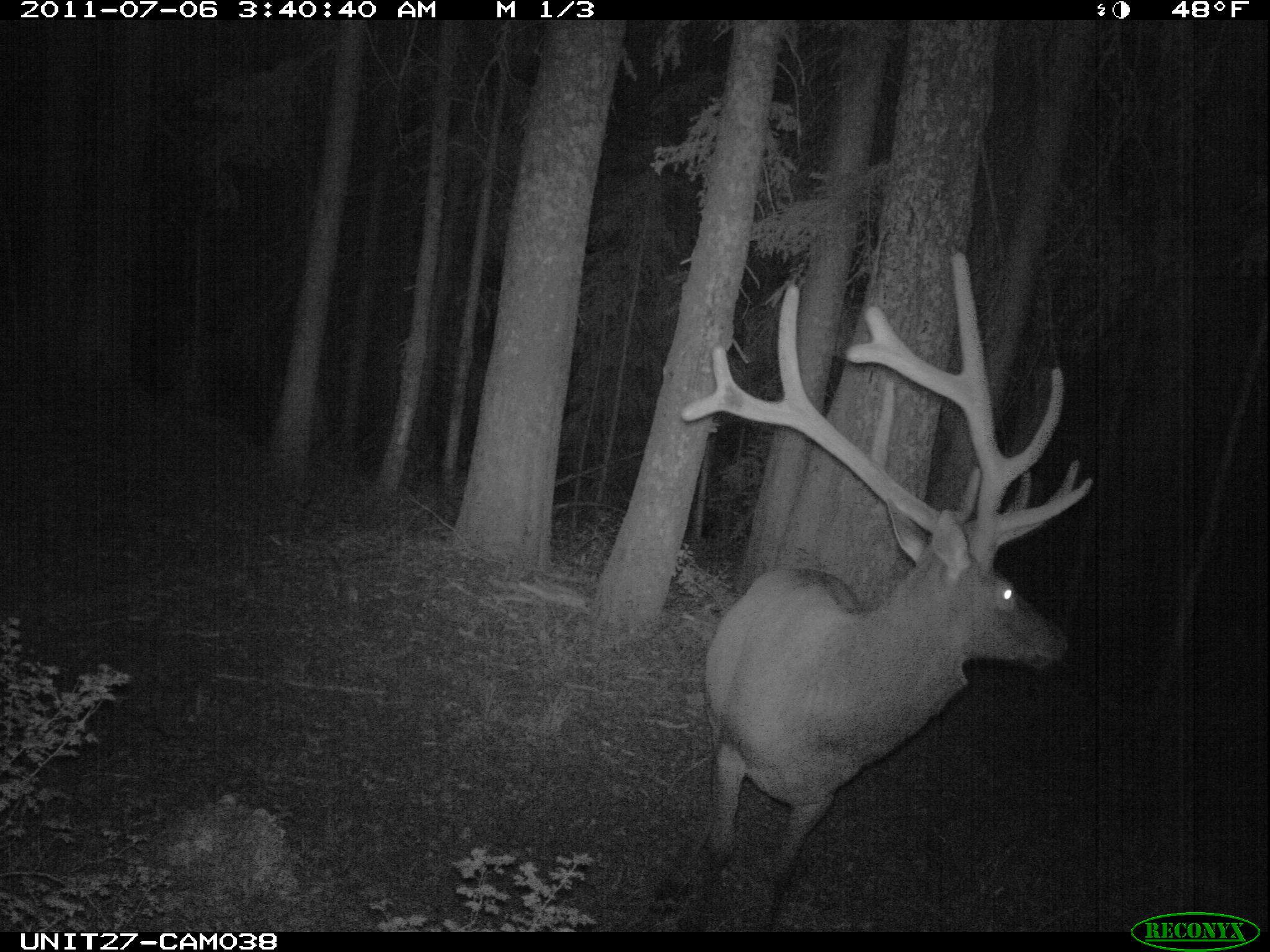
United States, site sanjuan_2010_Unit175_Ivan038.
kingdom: Animalia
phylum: Chordata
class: Mammalia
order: Artiodactyla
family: Cervidae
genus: Cervus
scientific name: Cervus elaphus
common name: red deer